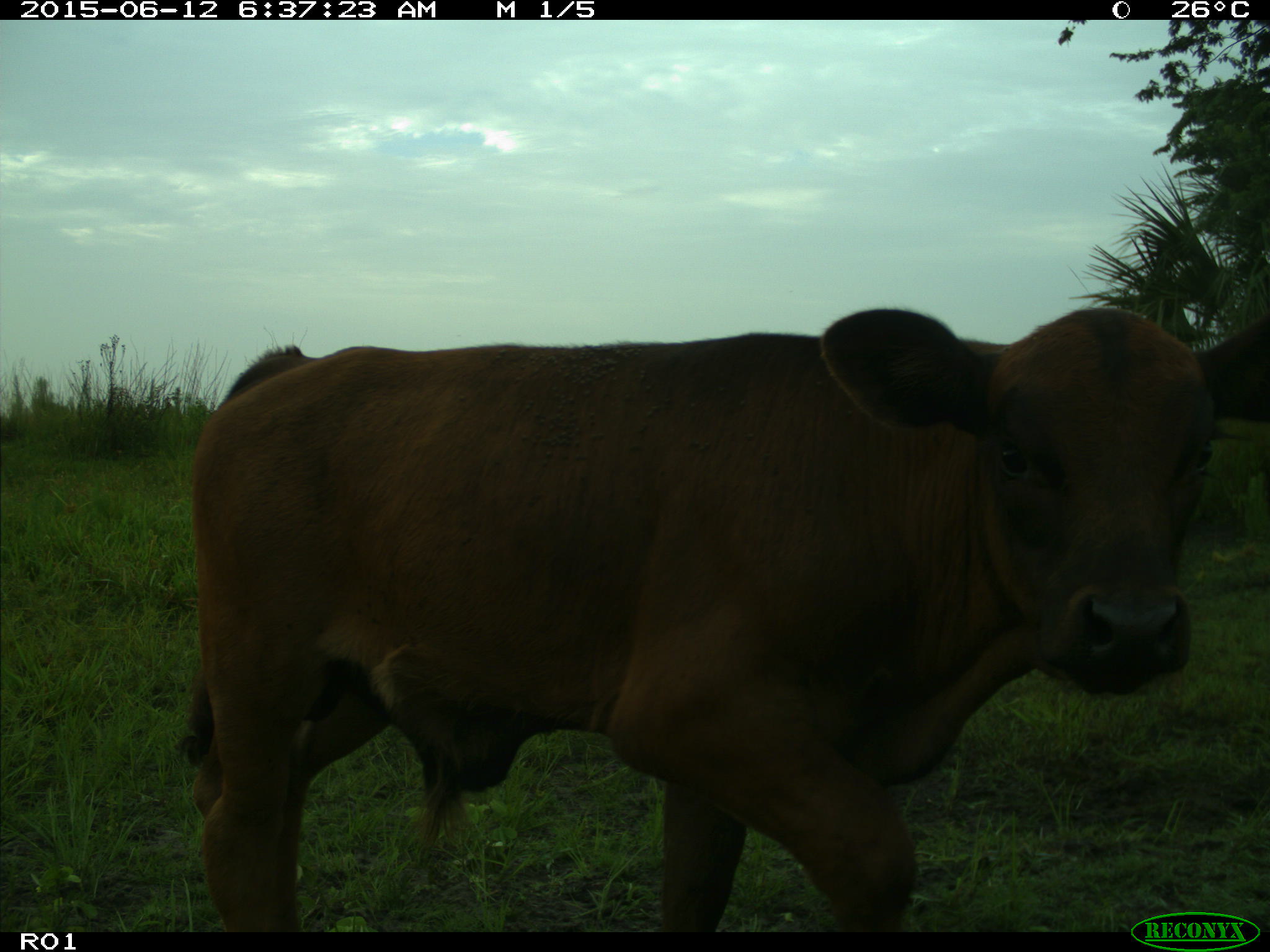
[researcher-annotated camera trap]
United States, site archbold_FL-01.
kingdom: Animalia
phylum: Chordata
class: Mammalia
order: Artiodactyla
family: Bovidae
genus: Bos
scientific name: Bos taurus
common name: domestic cow